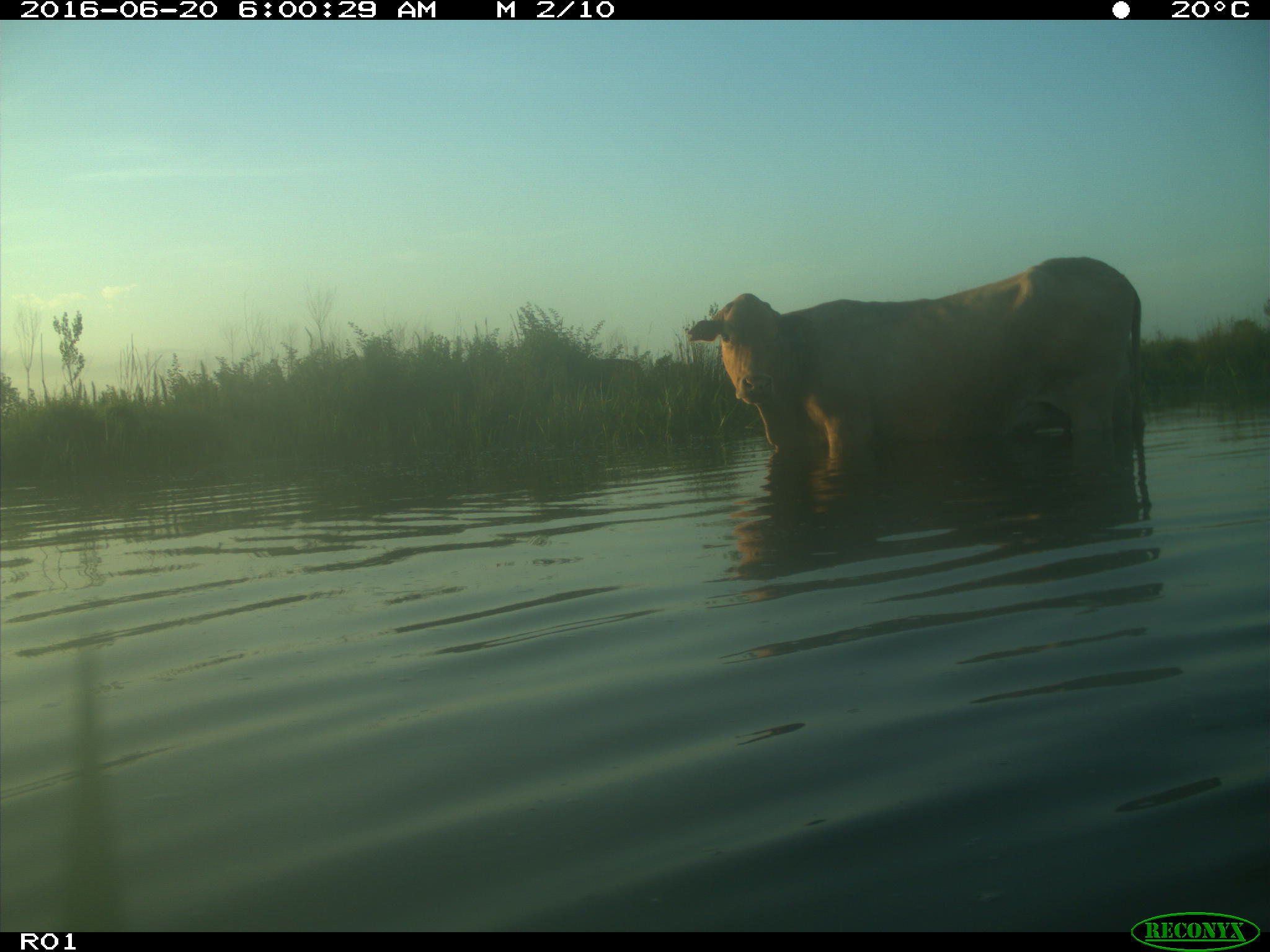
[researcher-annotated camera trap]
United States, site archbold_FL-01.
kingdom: Animalia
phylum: Chordata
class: Mammalia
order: Artiodactyla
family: Bovidae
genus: Bos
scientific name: Bos taurus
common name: domestic cow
Bos taurus (domestic cow).